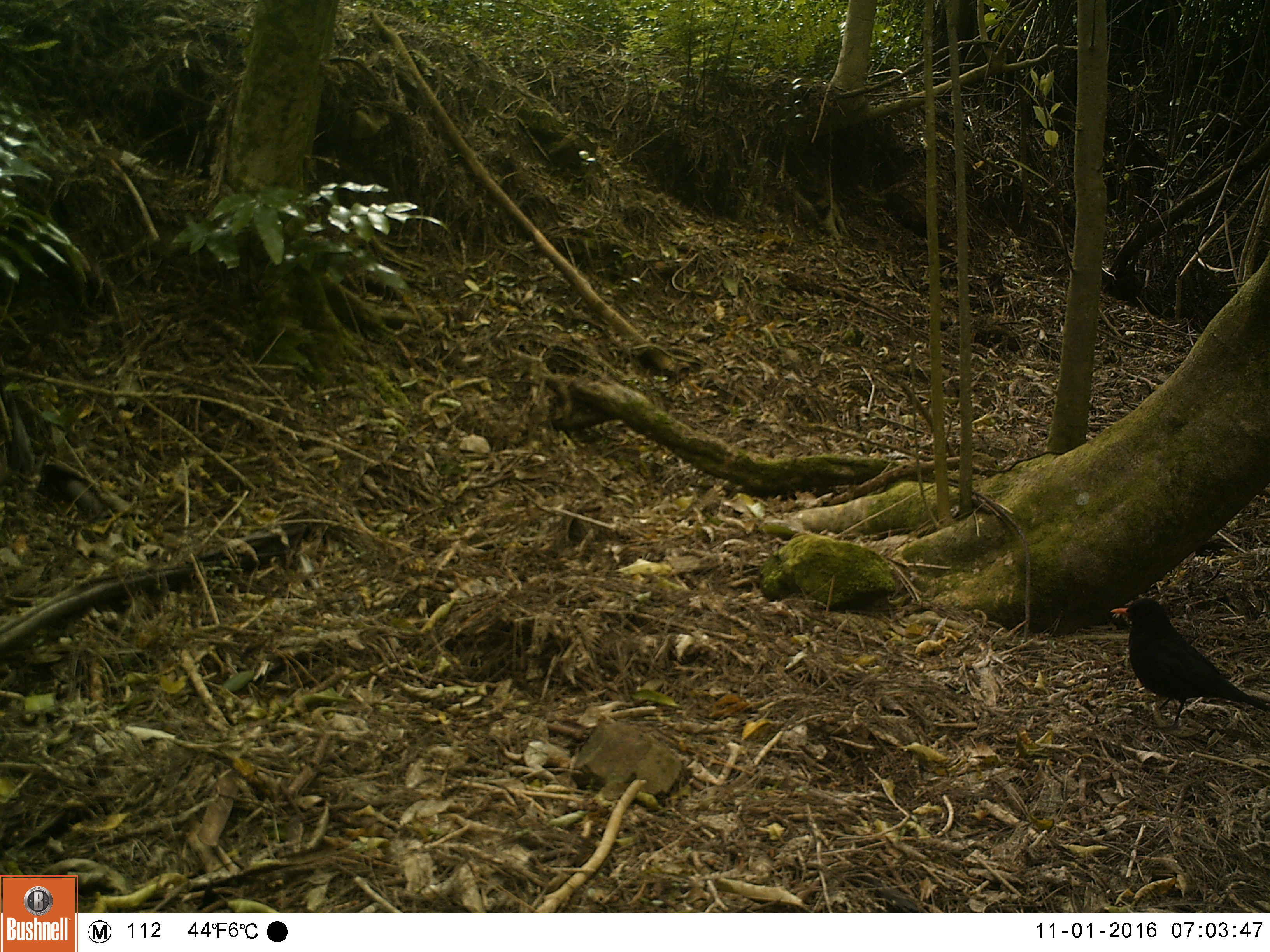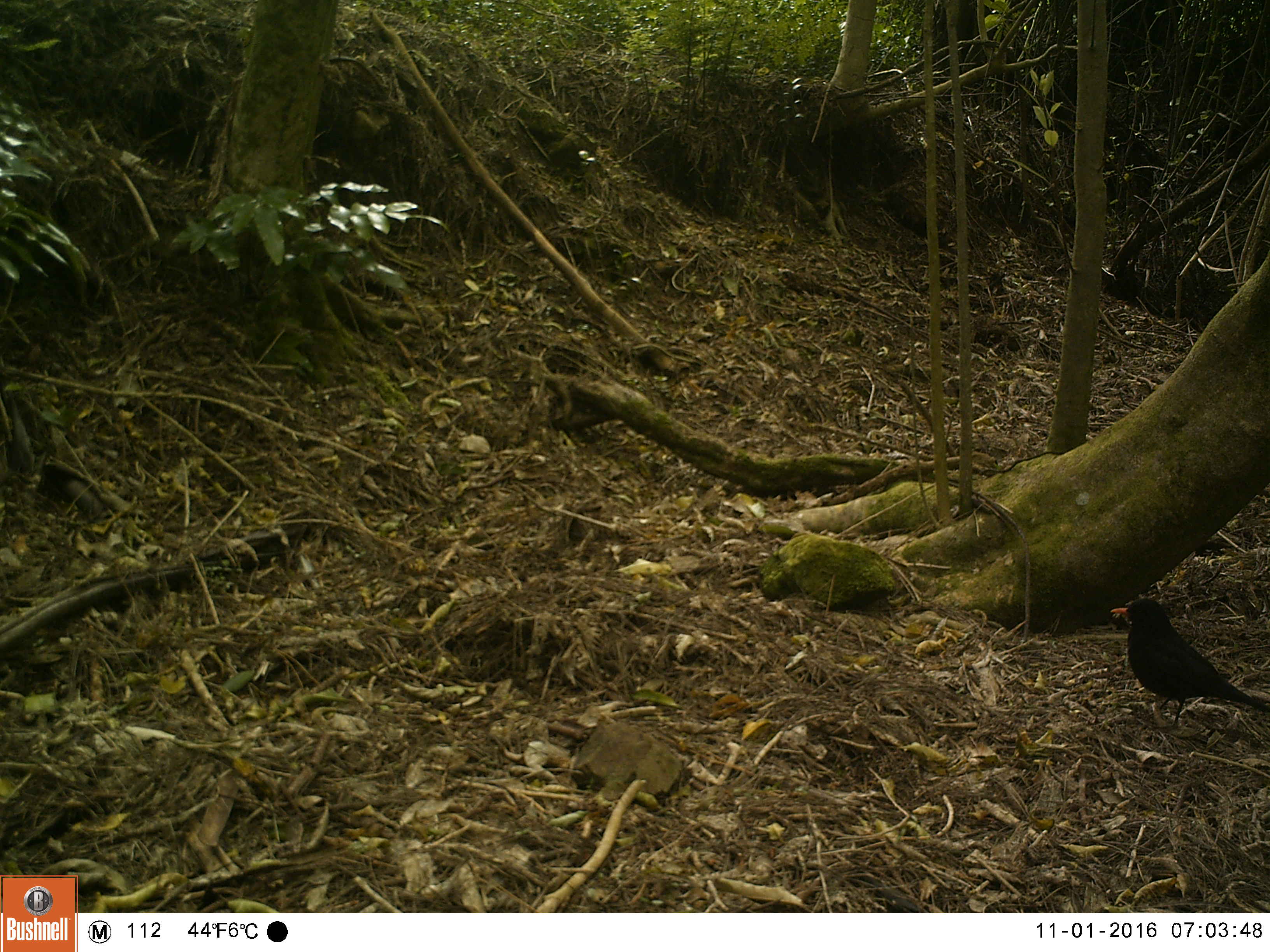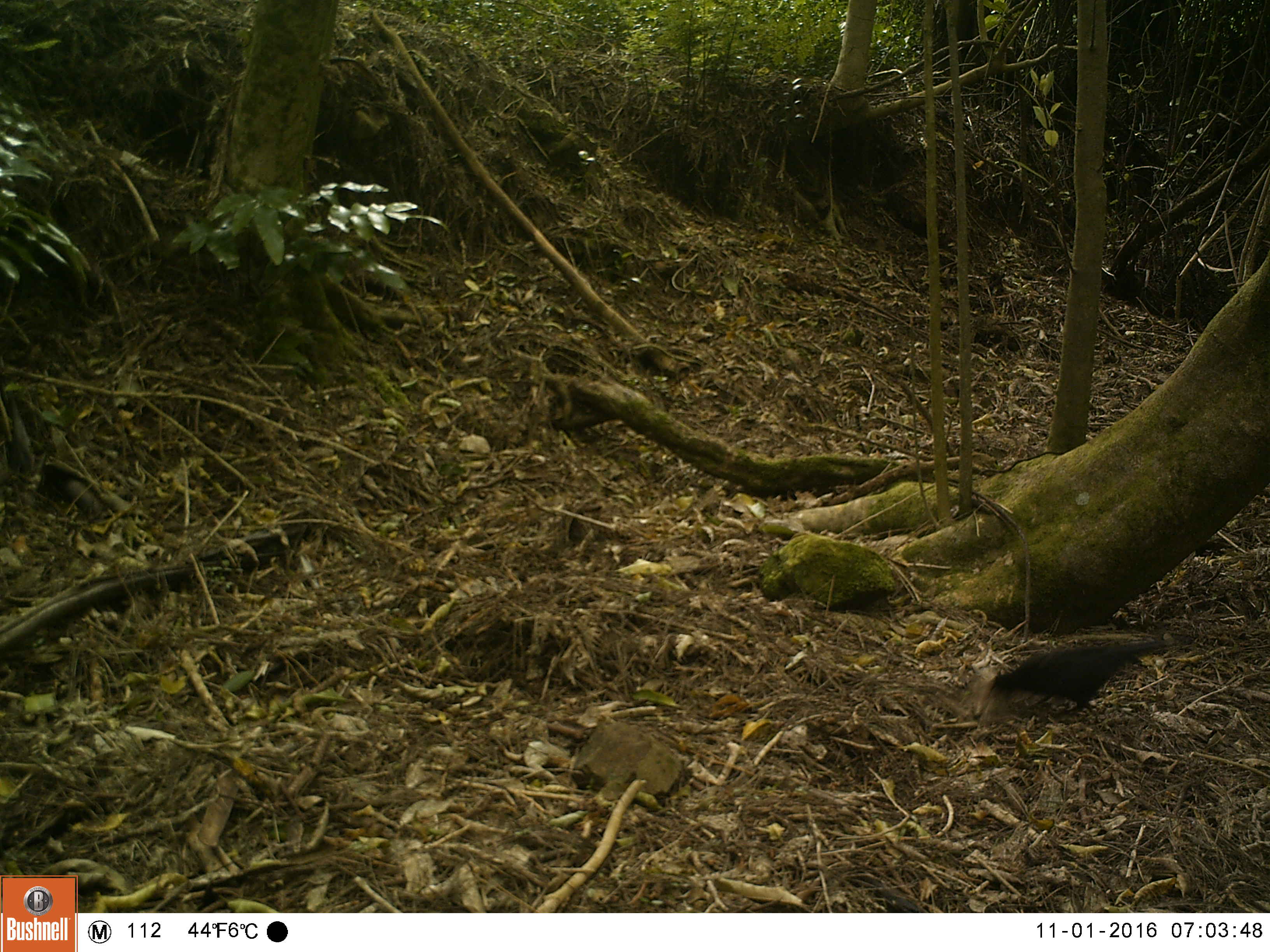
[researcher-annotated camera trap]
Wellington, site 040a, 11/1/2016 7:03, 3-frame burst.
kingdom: Animalia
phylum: Chordata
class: Aves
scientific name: Aves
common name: bird